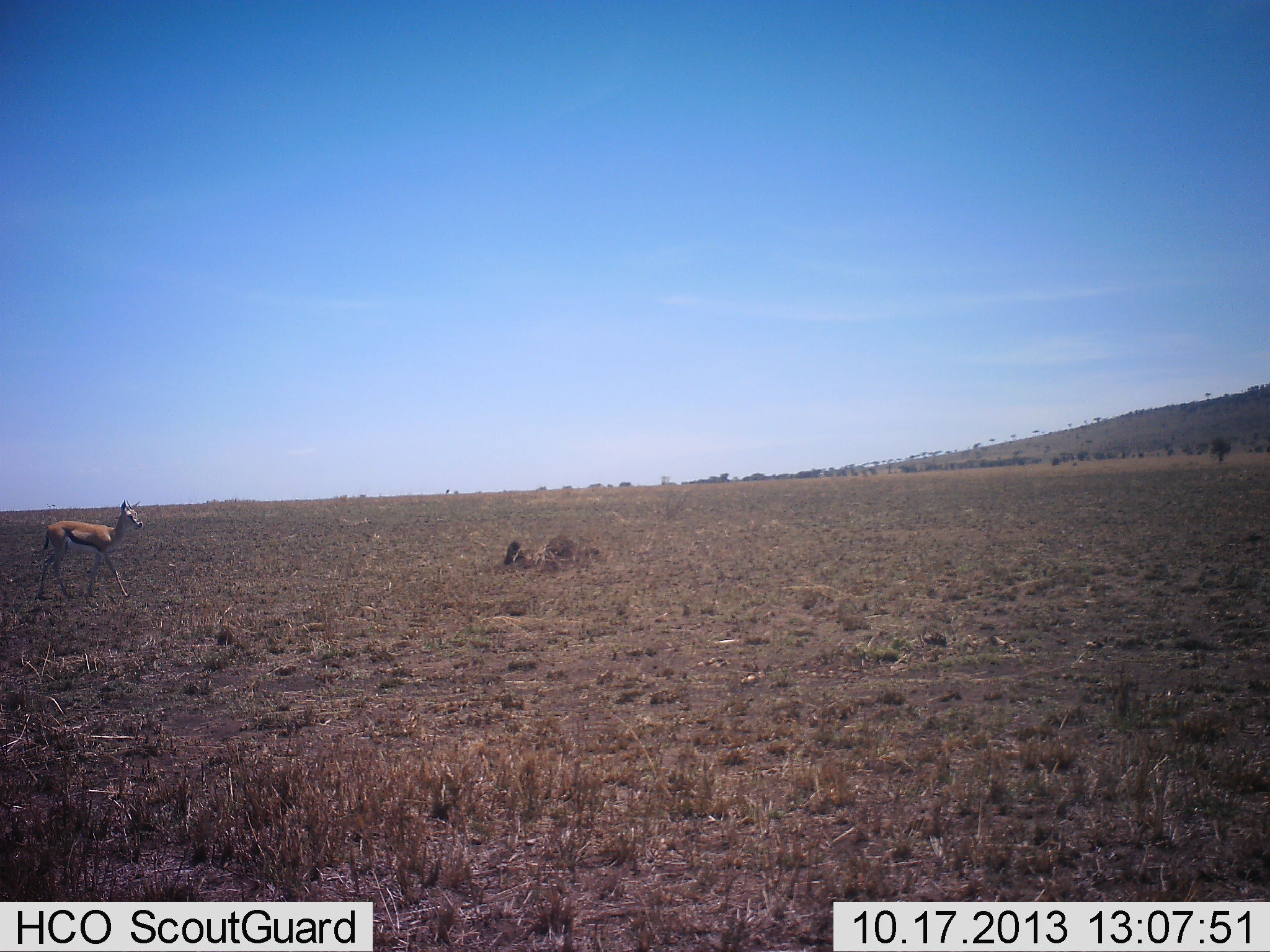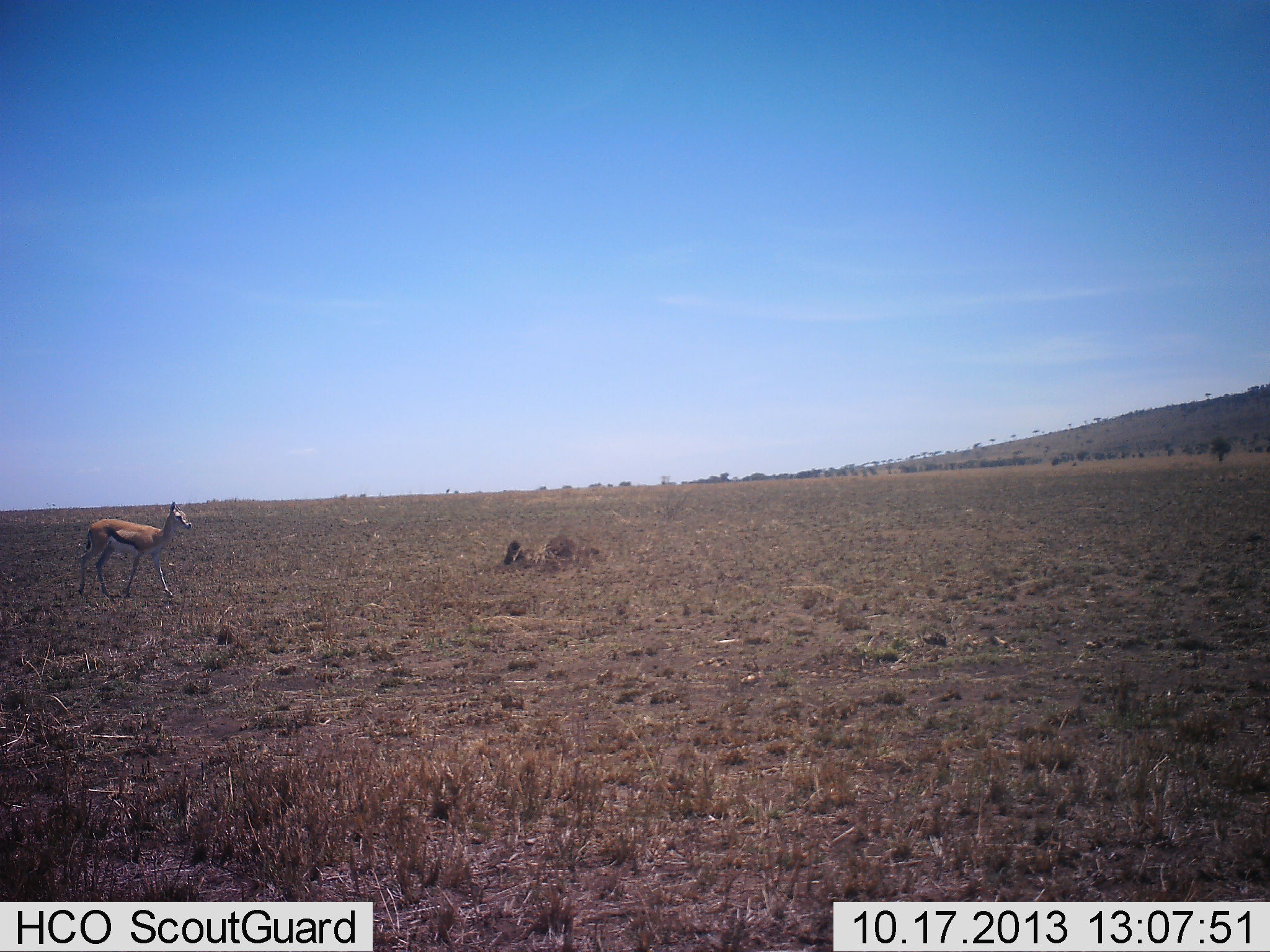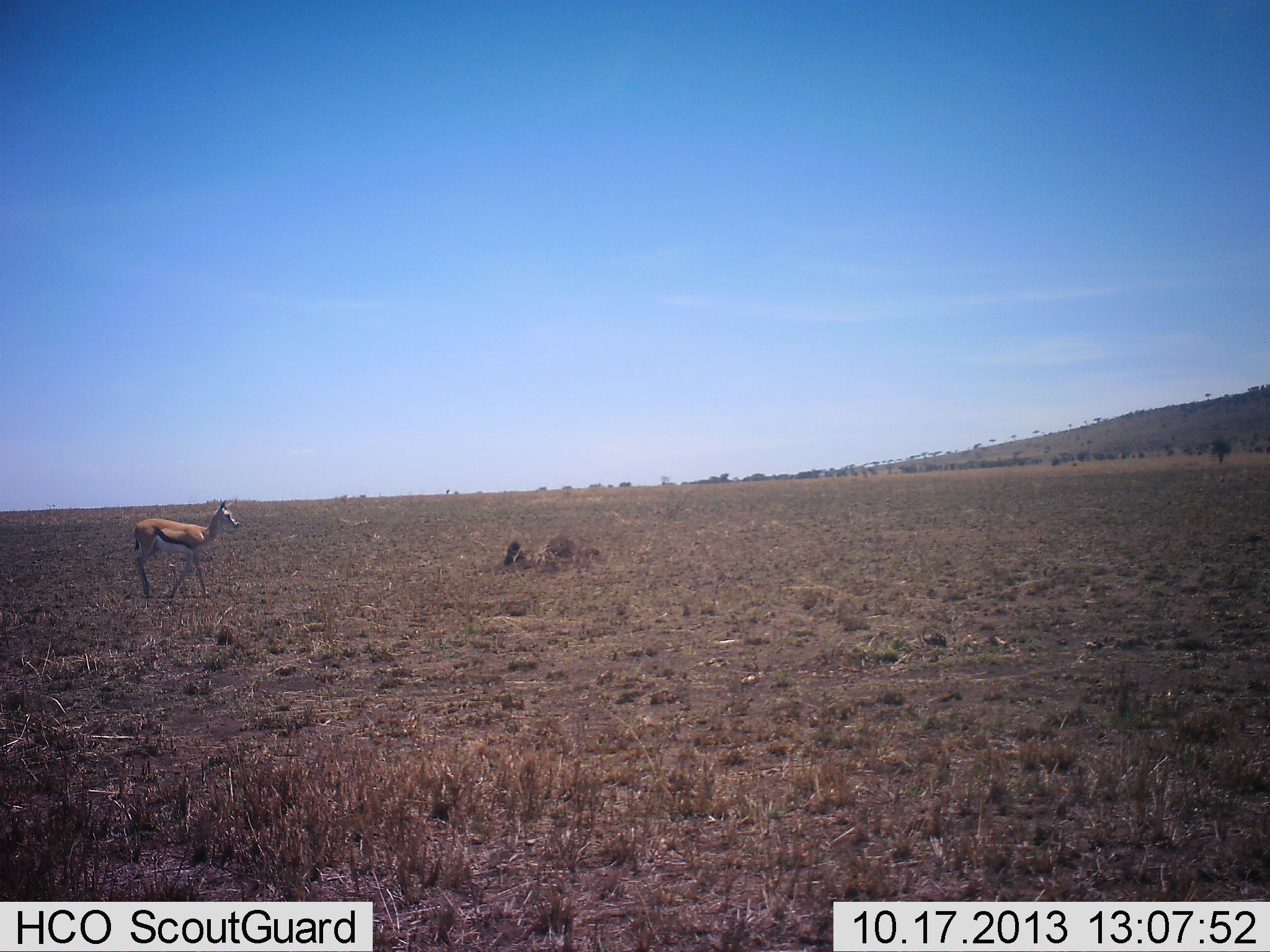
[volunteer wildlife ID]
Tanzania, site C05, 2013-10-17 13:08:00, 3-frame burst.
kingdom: Animalia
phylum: Chordata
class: Mammalia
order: Artiodactyla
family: Bovidae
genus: Eudorcas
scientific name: Eudorcas thomsonii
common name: thomson's gazelle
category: gazellethomsons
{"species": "gazellethomsons (thomson's gazelle) (Eudorcas thomsonii)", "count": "1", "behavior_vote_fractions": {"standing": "0%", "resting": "0%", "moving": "100%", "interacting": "0%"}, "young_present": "0%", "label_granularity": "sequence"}